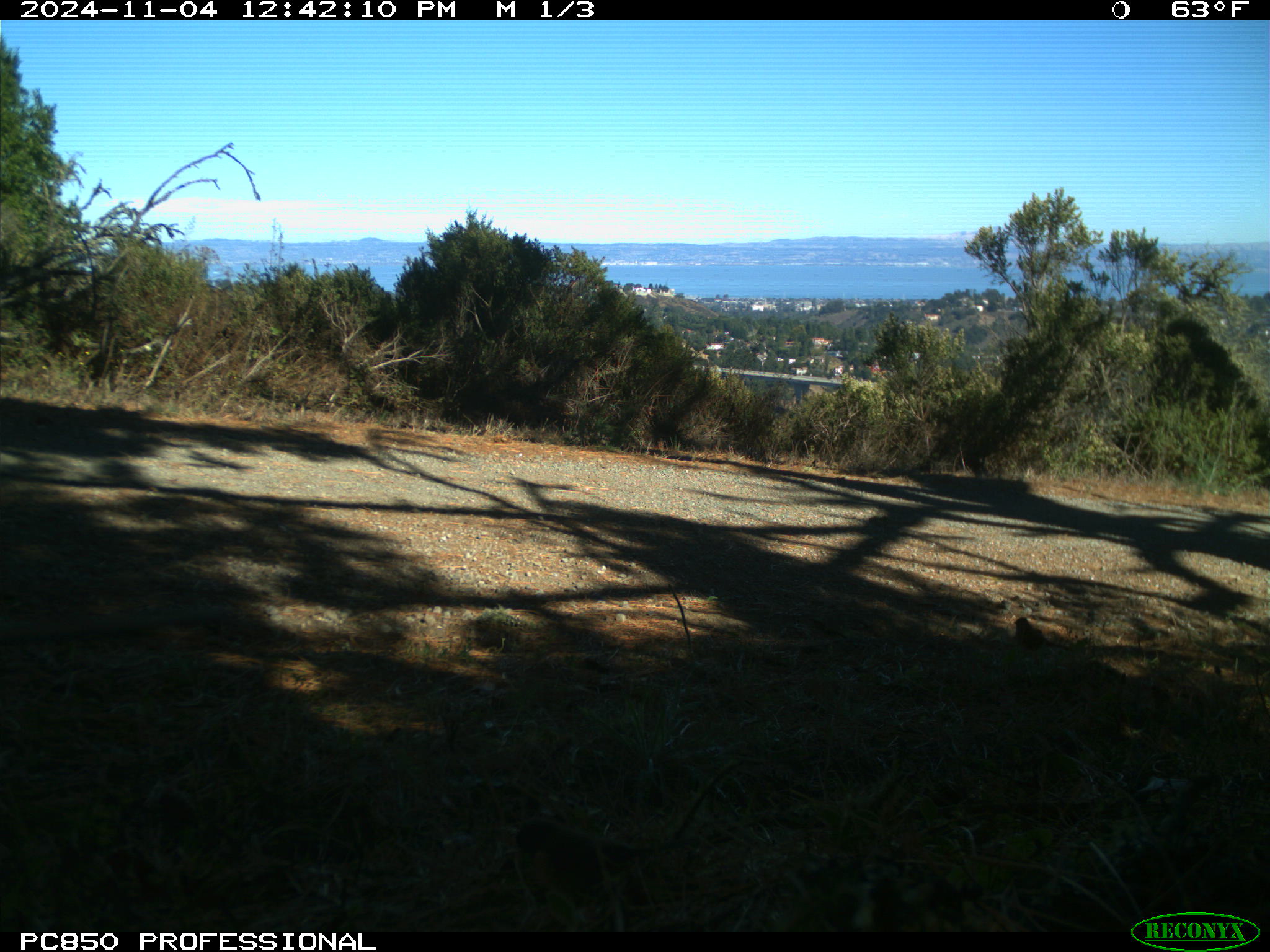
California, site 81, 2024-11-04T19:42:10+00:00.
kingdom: Animalia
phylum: Chordata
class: Aves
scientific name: Aves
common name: bird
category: unknown bird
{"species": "unknown bird (bird) (Aves)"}